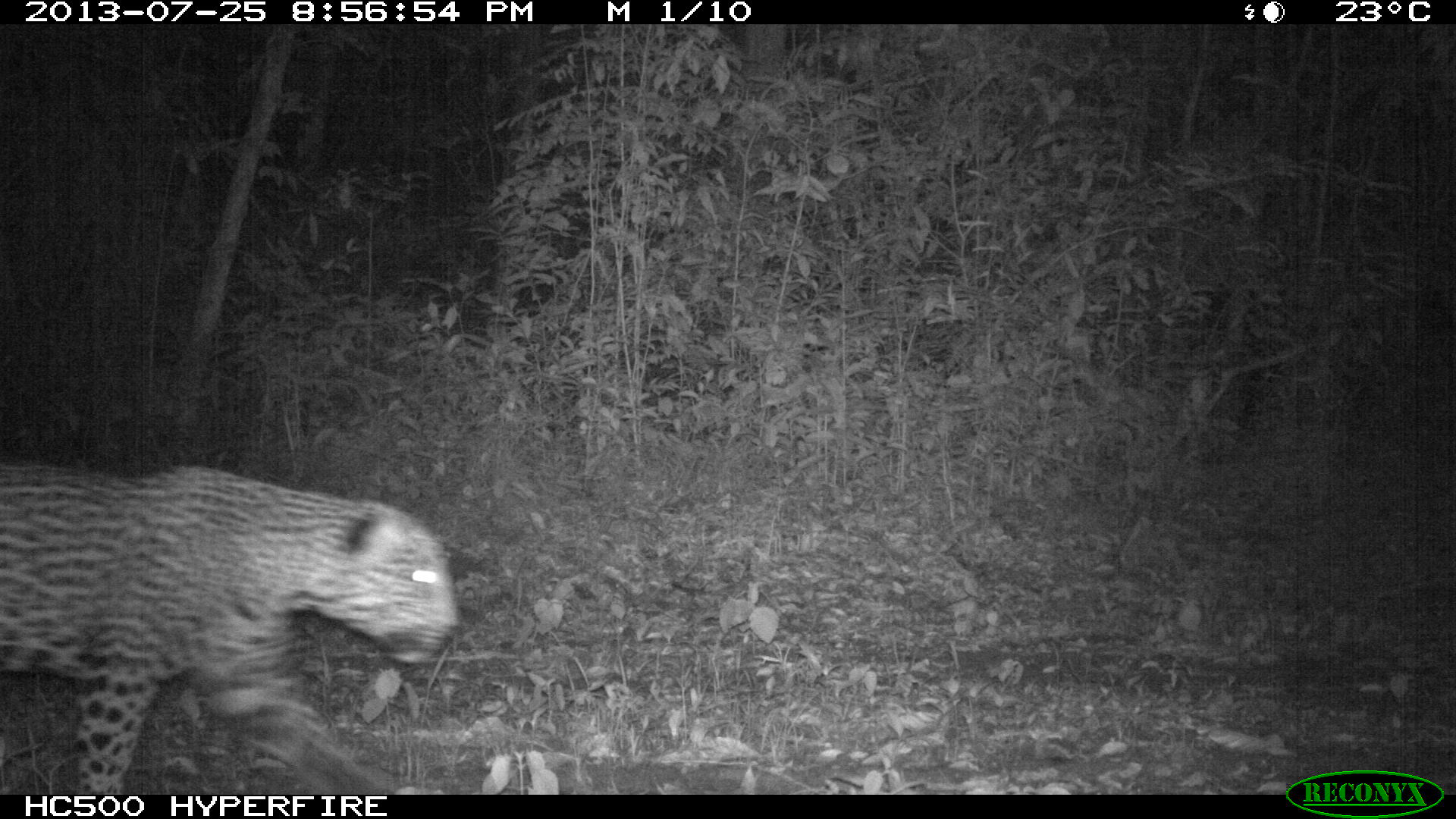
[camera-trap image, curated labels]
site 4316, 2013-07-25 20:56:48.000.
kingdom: Animalia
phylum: Chordata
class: Mammalia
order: Carnivora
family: Felidae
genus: Panthera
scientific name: Panthera onca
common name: jaguar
Panthera onca (jaguar), count 1, sex male.